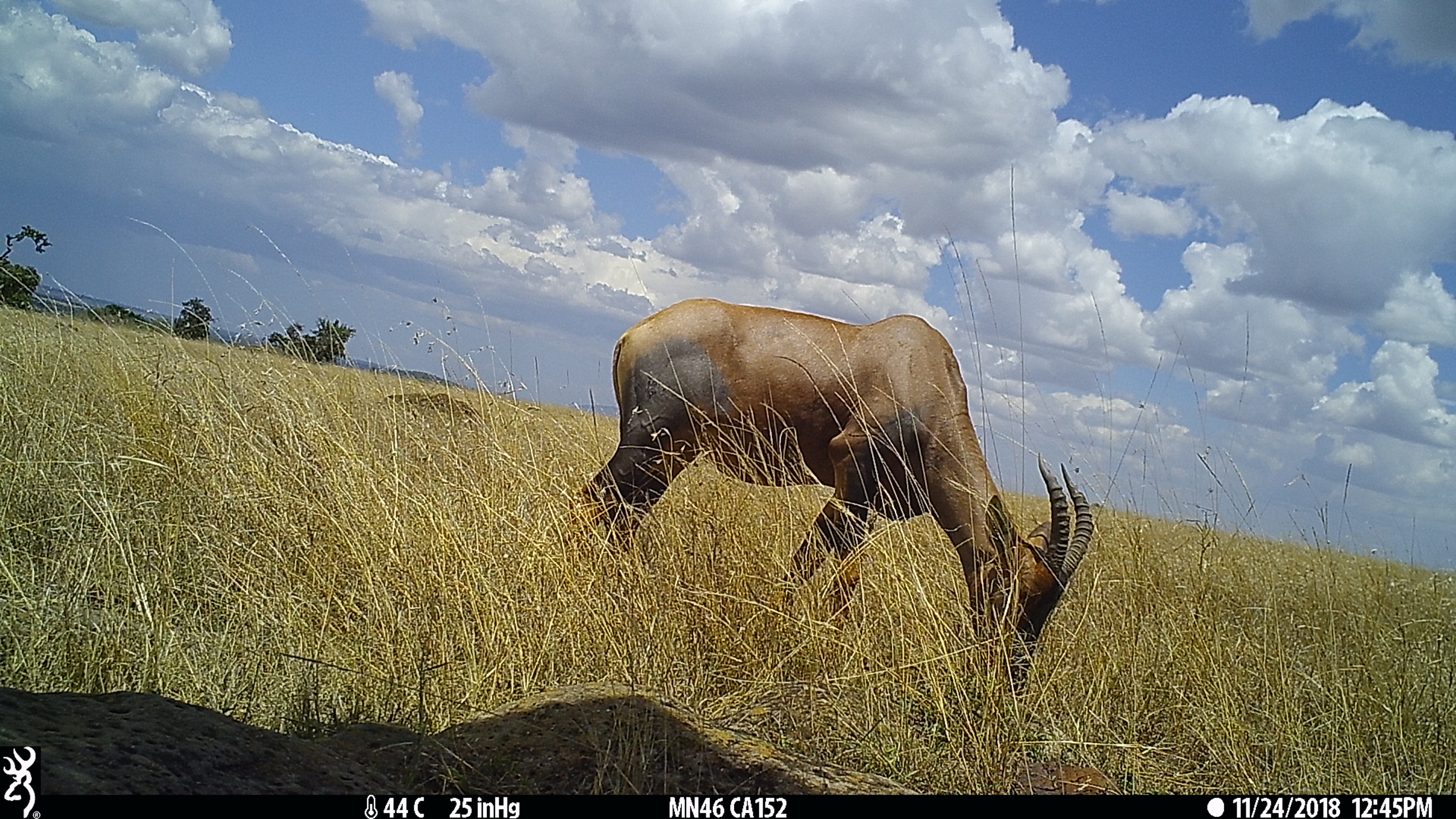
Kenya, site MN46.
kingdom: Animalia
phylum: Chordata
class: Mammalia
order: Artiodactyla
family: Bovidae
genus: Damaliscus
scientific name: Damaliscus lunatus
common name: topi